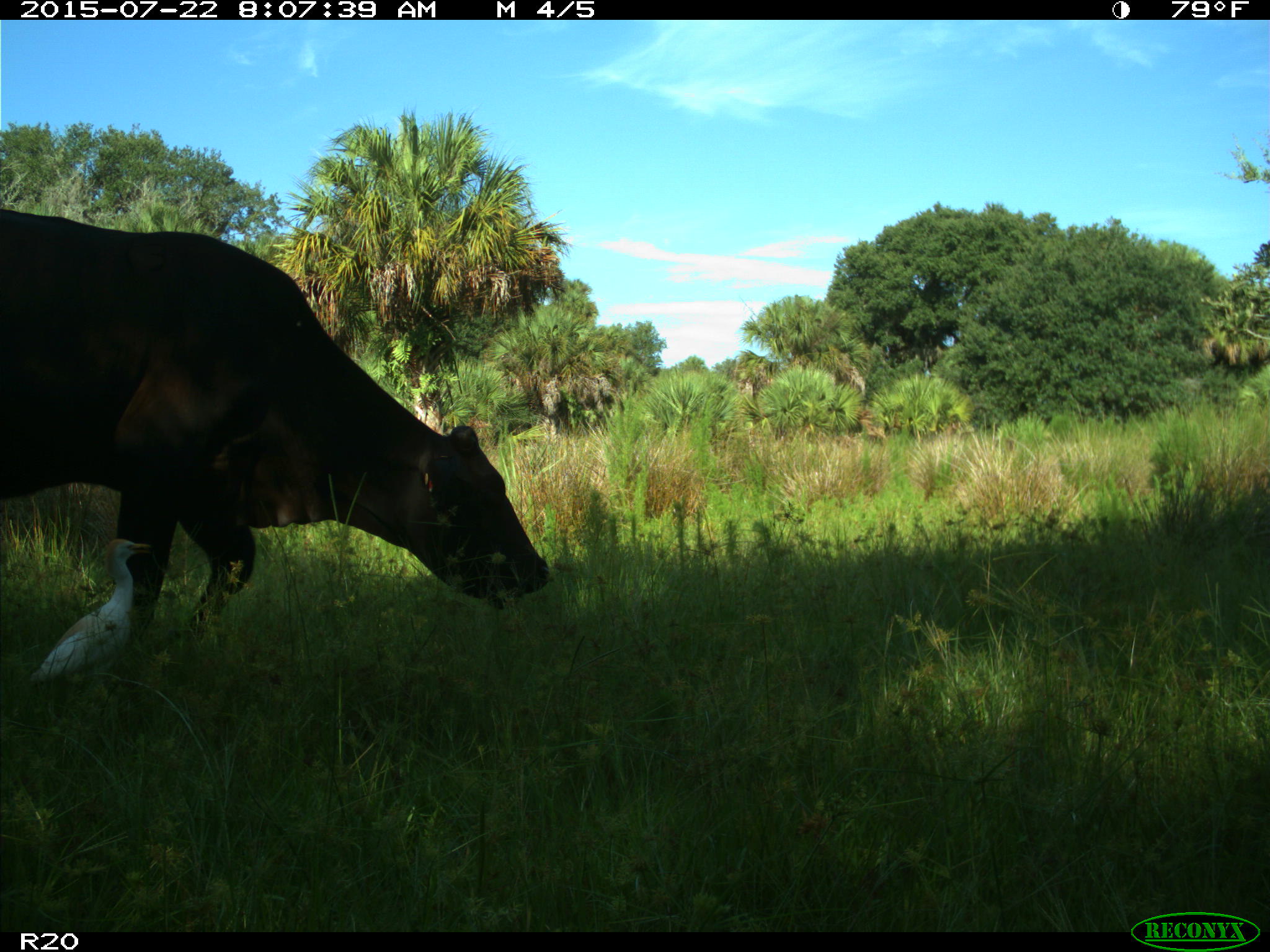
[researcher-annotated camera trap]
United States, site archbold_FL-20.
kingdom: Animalia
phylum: Chordata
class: Mammalia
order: Artiodactyla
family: Bovidae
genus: Bos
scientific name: Bos taurus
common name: domestic cow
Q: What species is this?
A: Bos taurus (domestic cow).